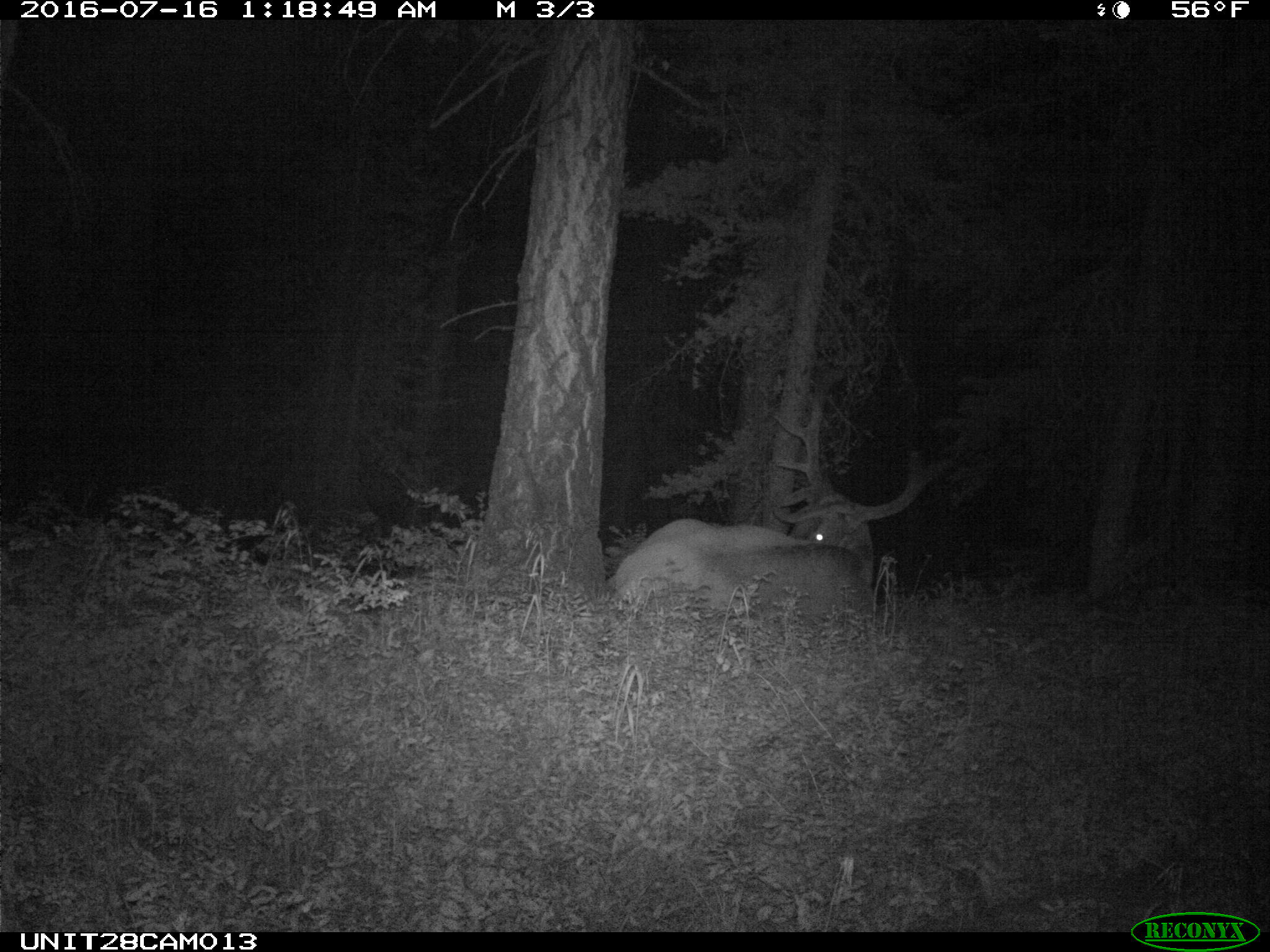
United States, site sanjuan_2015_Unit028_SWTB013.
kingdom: Animalia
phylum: Chordata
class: Mammalia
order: Artiodactyla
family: Cervidae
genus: Cervus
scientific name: Cervus elaphus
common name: red deer